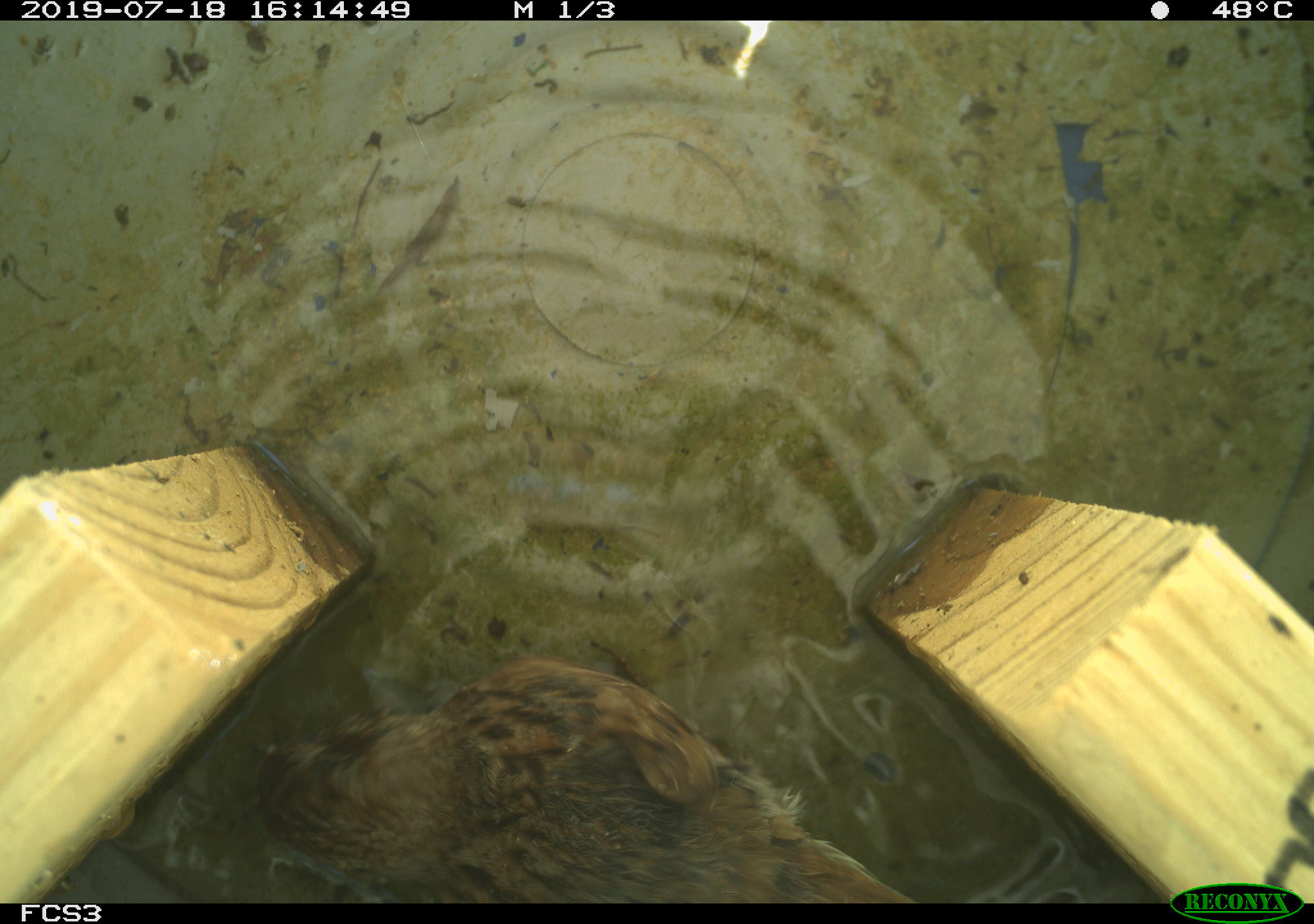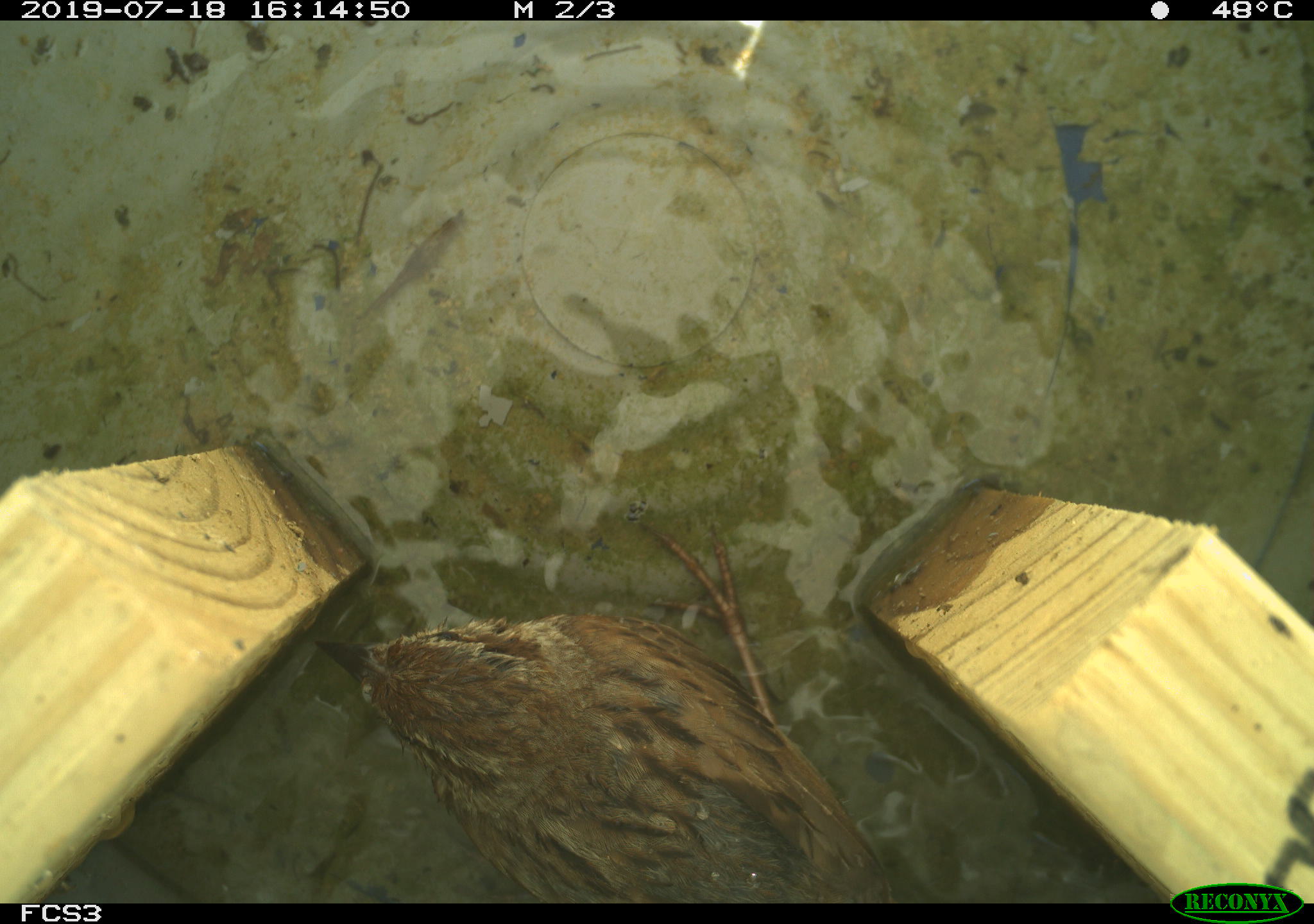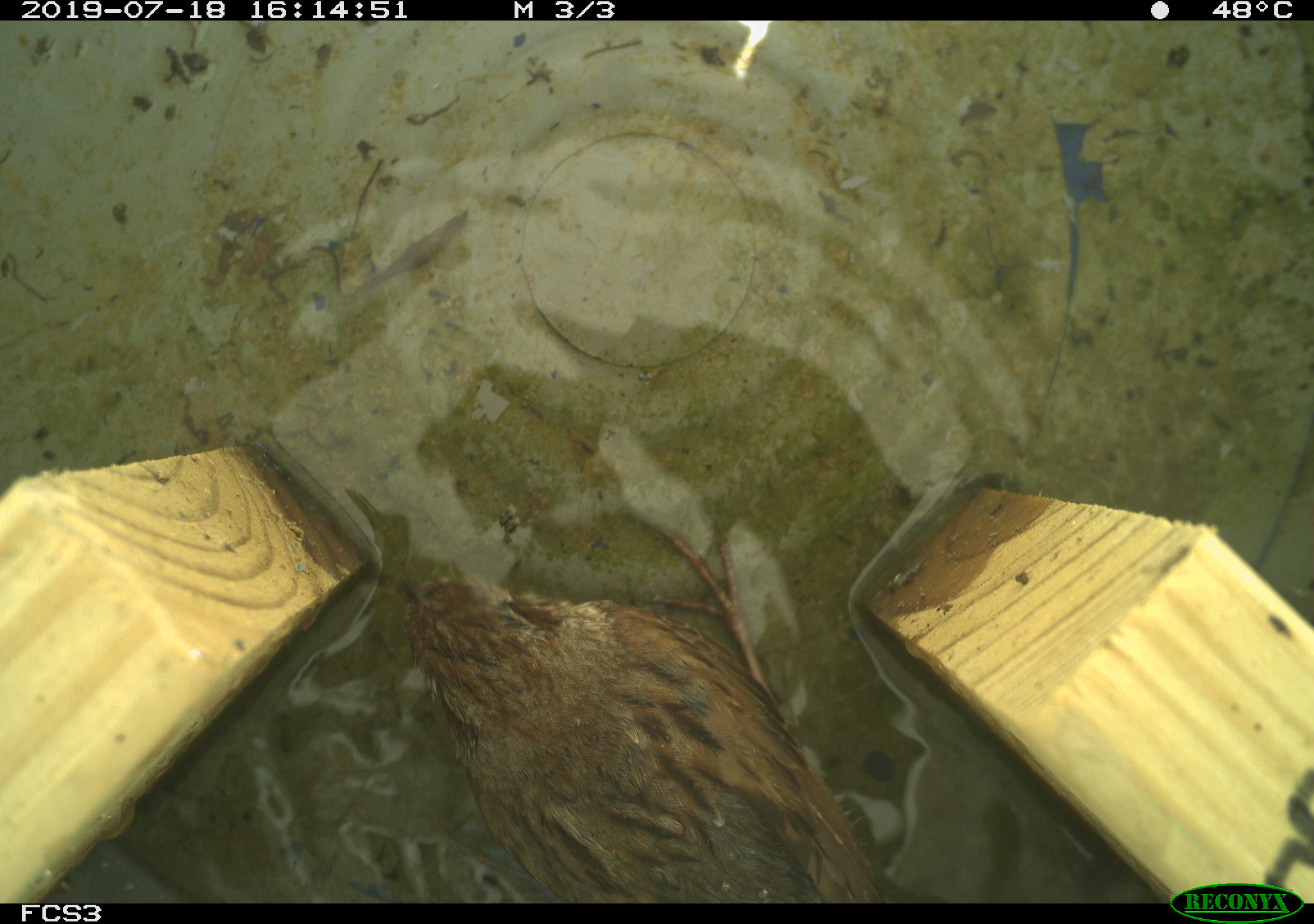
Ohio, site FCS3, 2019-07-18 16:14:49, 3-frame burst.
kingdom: Animalia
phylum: Chordata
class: Aves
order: Passeriformes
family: Passerellidae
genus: Melospiza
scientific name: Melospiza melodia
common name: song sparrow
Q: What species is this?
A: Song sparrow (Melospiza melodia).